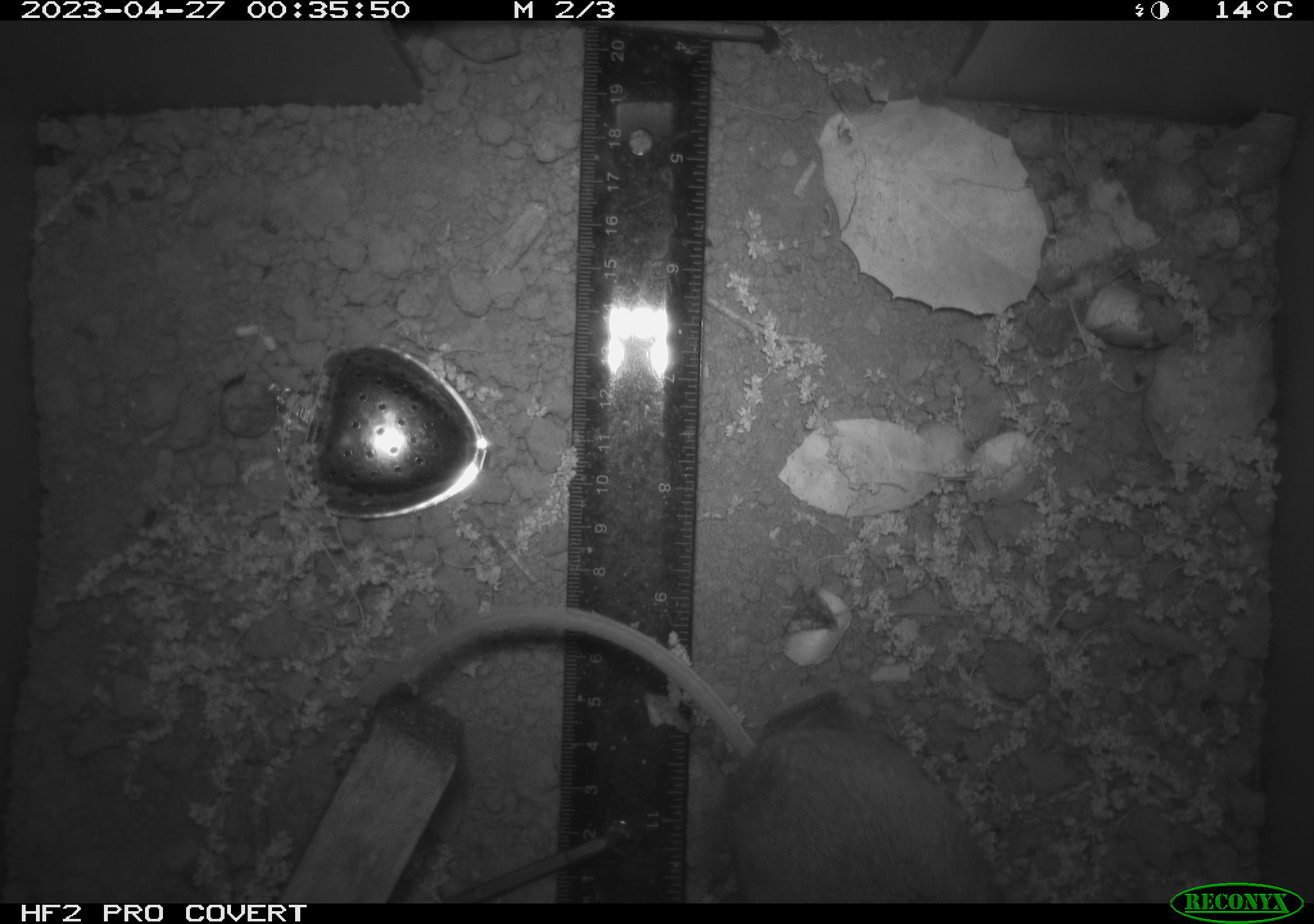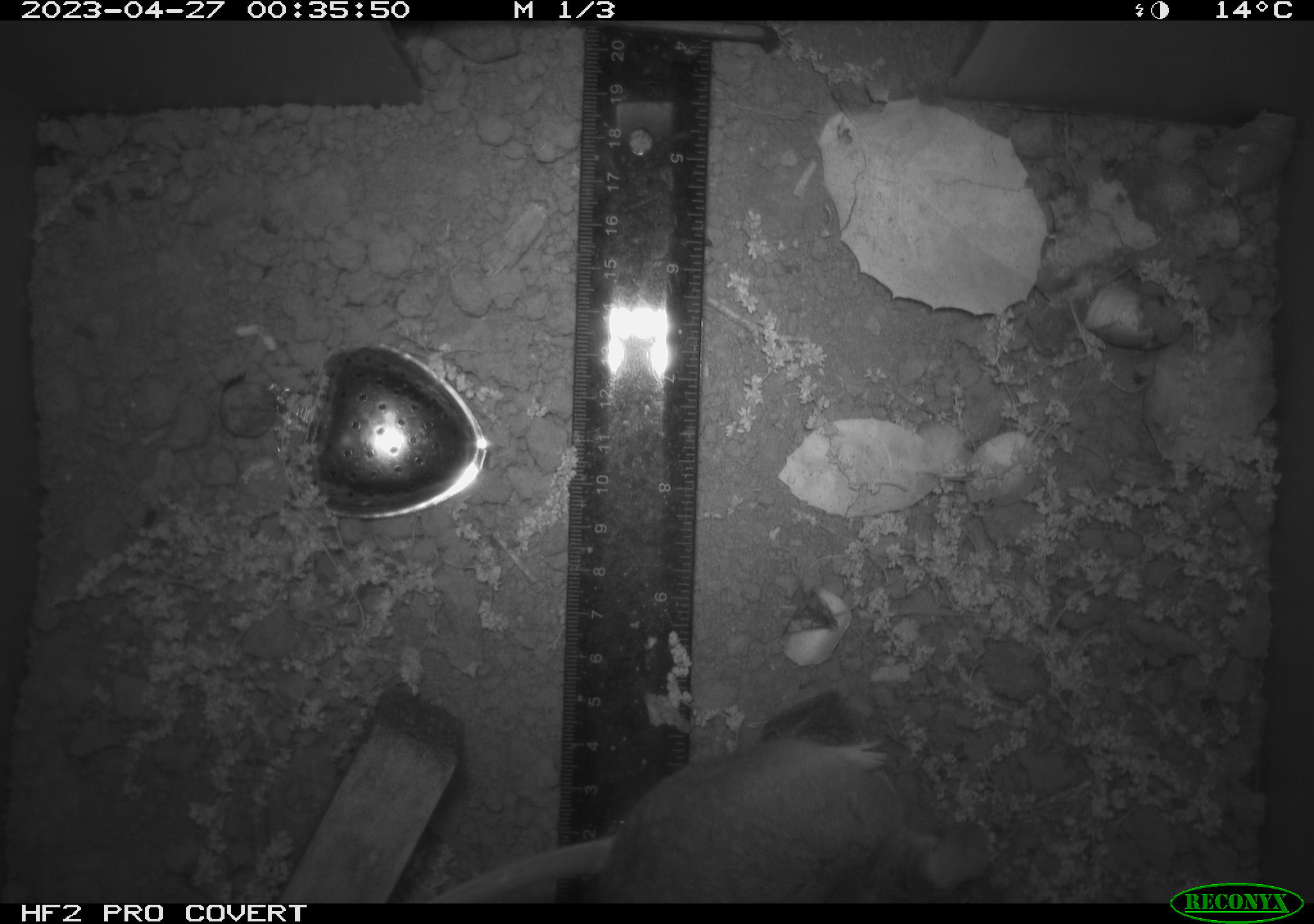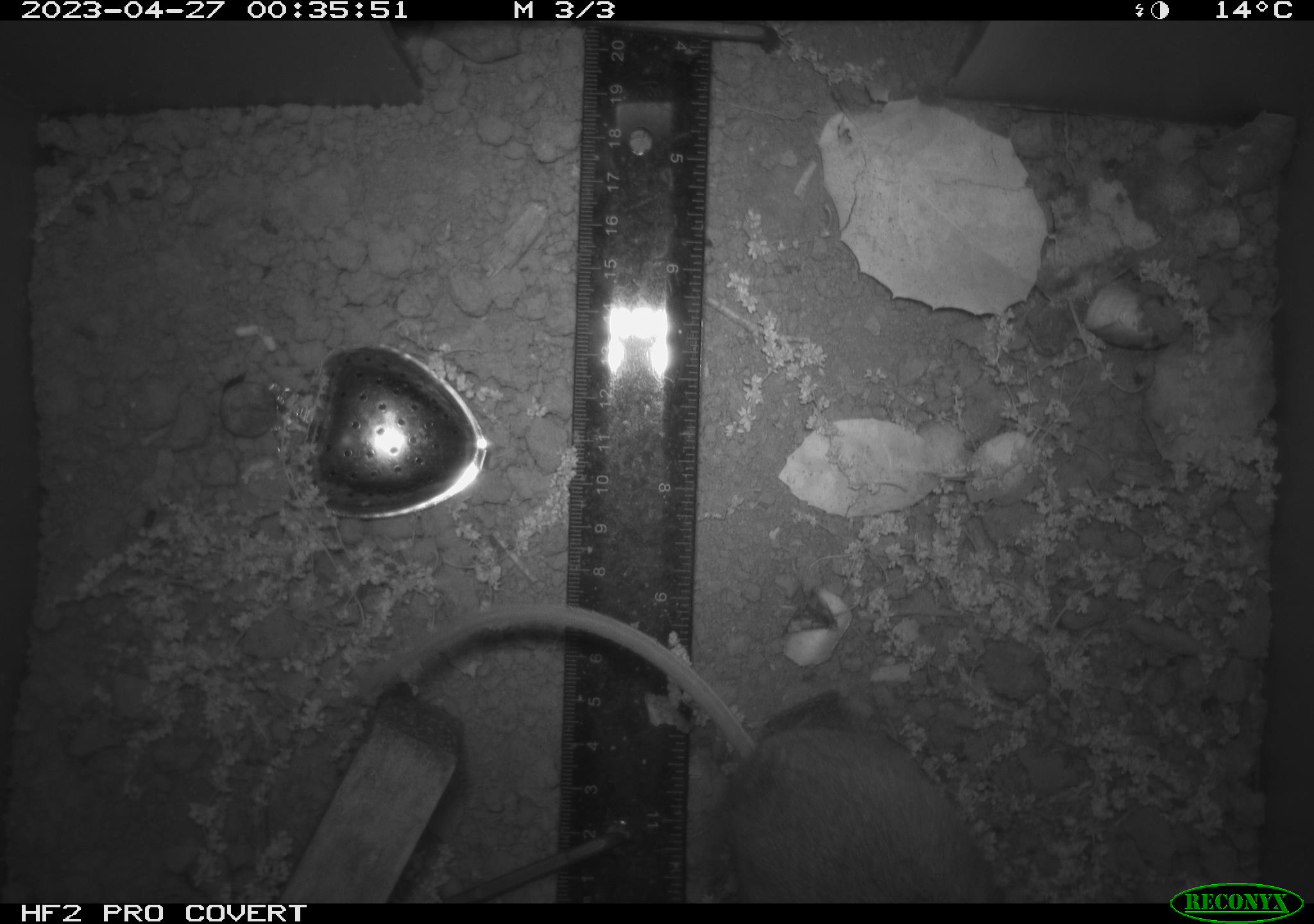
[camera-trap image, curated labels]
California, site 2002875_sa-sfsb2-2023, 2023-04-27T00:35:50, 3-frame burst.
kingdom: Animalia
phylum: Chordata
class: Mammalia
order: Rodentia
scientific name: Rodentia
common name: mouse species